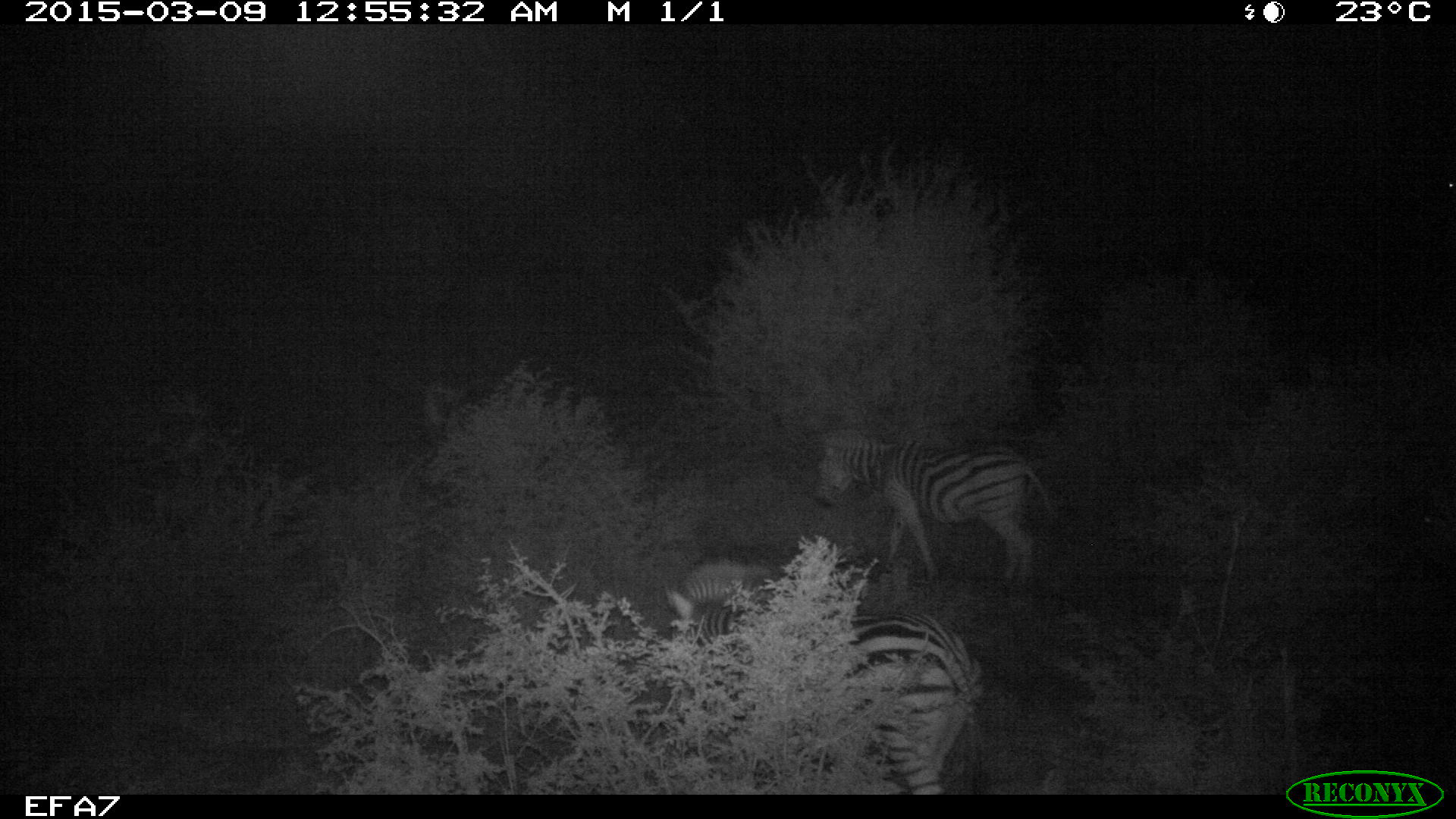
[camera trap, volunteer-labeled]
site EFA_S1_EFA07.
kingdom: Animalia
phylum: Chordata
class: Mammalia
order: Perissodactyla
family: Equidae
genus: Equus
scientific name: Equus quagga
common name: plains zebra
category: zebraplains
Zebraplains (plains zebra) (Equus quagga), count 2. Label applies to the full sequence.